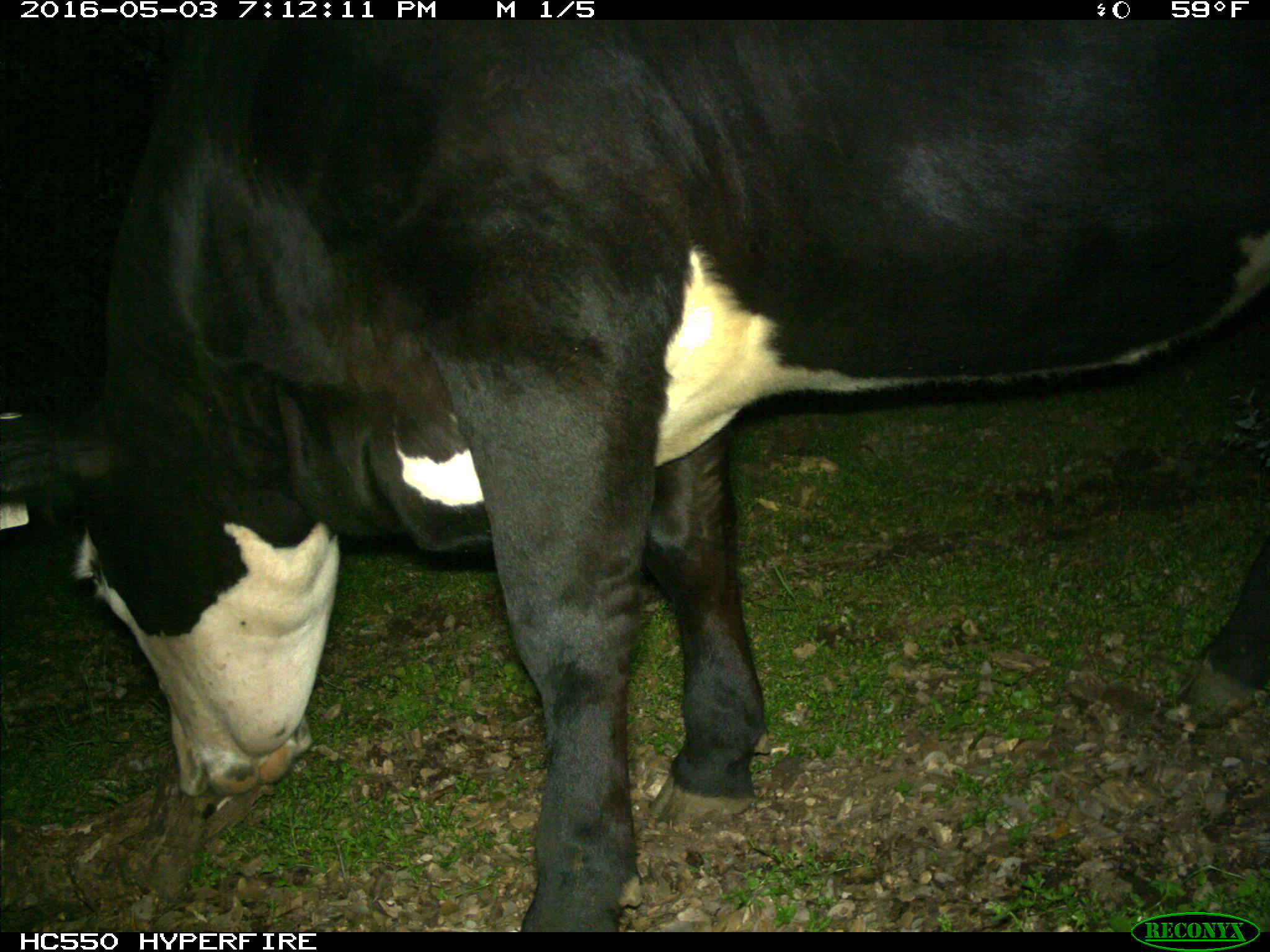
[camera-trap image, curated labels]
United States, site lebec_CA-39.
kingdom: Animalia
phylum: Chordata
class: Mammalia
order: Artiodactyla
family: Bovidae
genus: Bos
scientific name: Bos taurus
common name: domestic cow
Bos taurus (domestic cow).